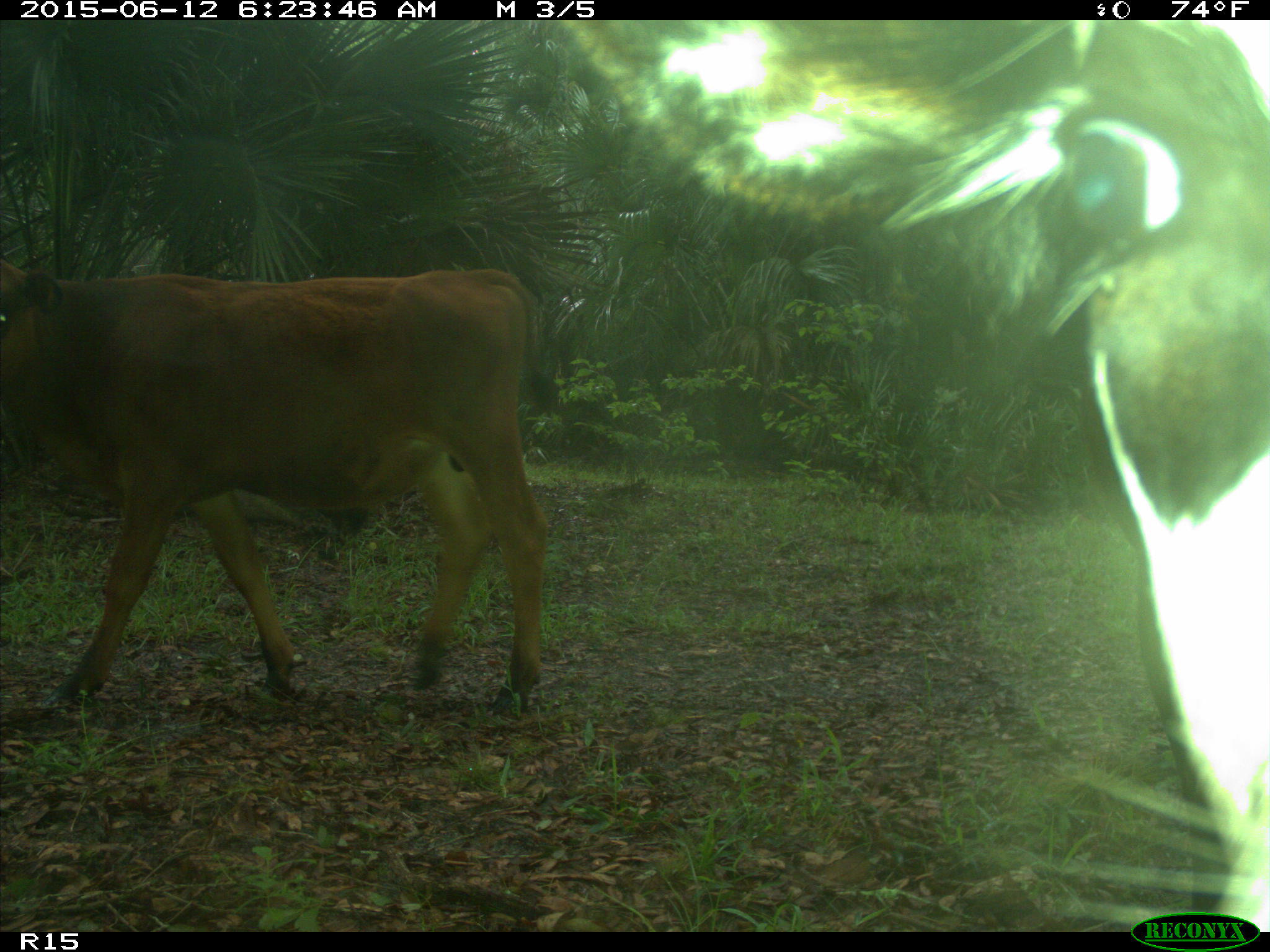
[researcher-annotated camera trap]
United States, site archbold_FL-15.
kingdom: Animalia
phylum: Chordata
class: Mammalia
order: Artiodactyla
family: Bovidae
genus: Bos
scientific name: Bos taurus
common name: domestic cow